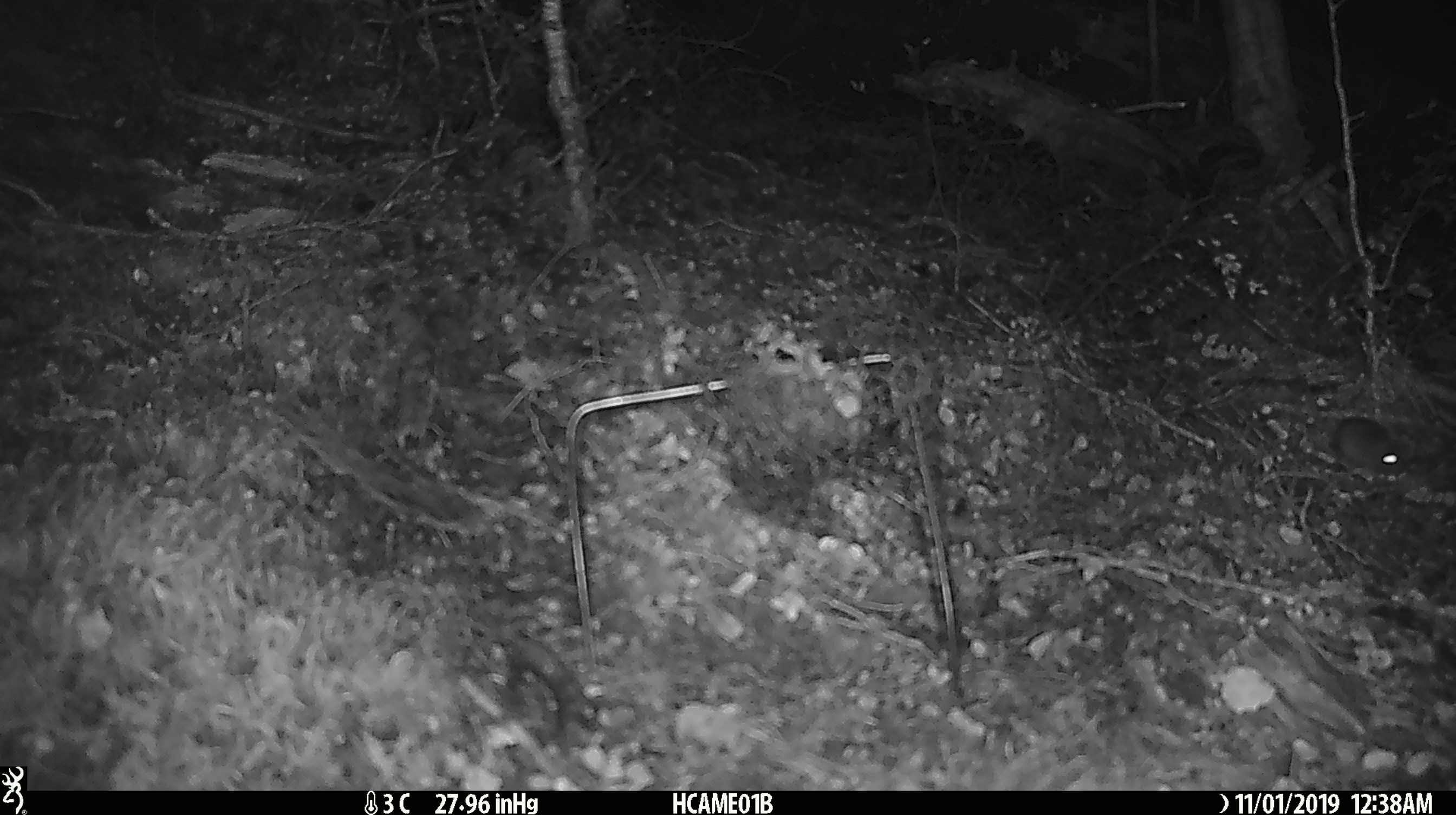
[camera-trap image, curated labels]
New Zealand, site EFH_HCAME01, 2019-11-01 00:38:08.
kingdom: Animalia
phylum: Chordata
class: Mammalia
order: Rodentia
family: Muridae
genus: Mus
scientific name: Mus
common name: mouse